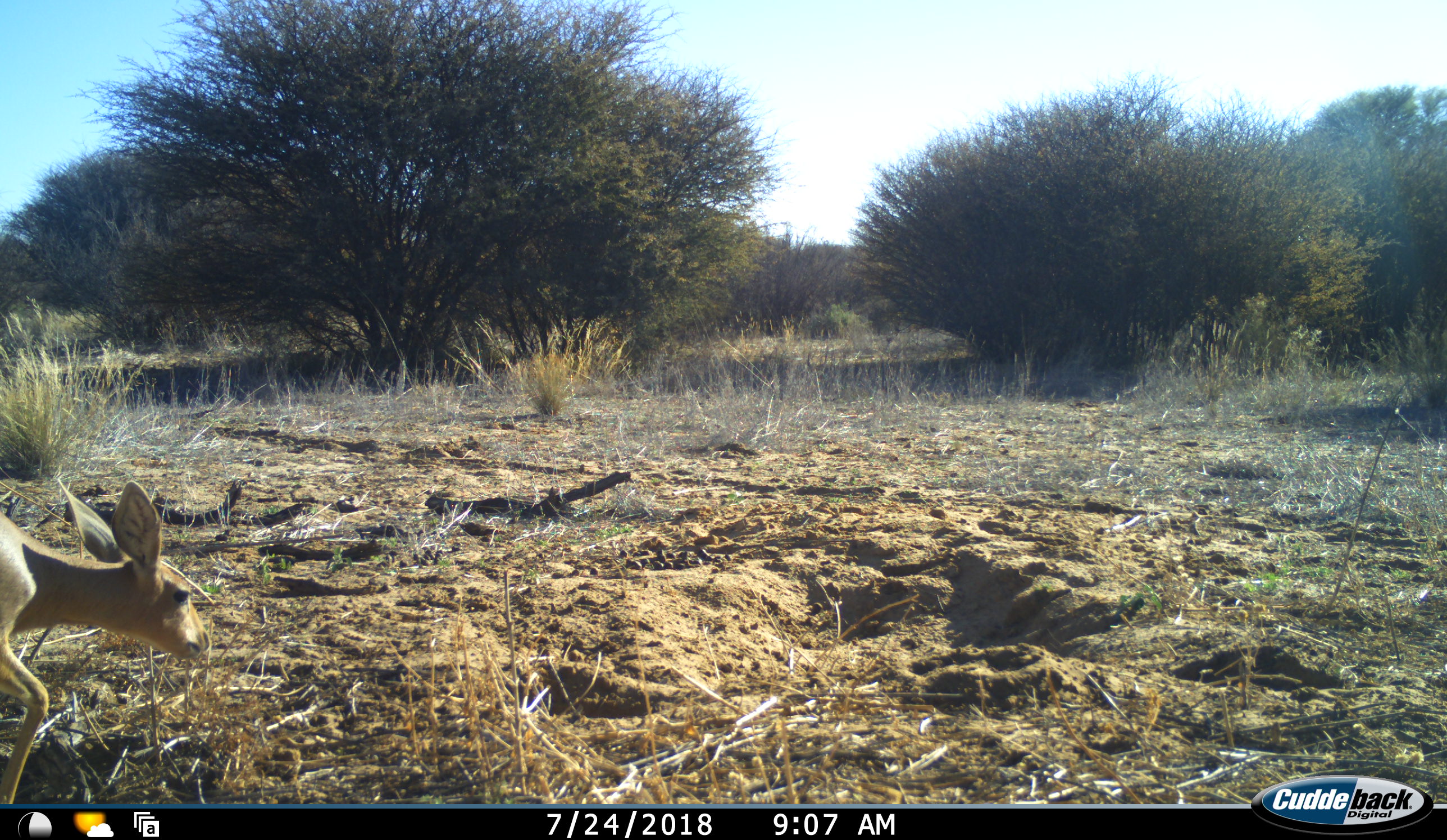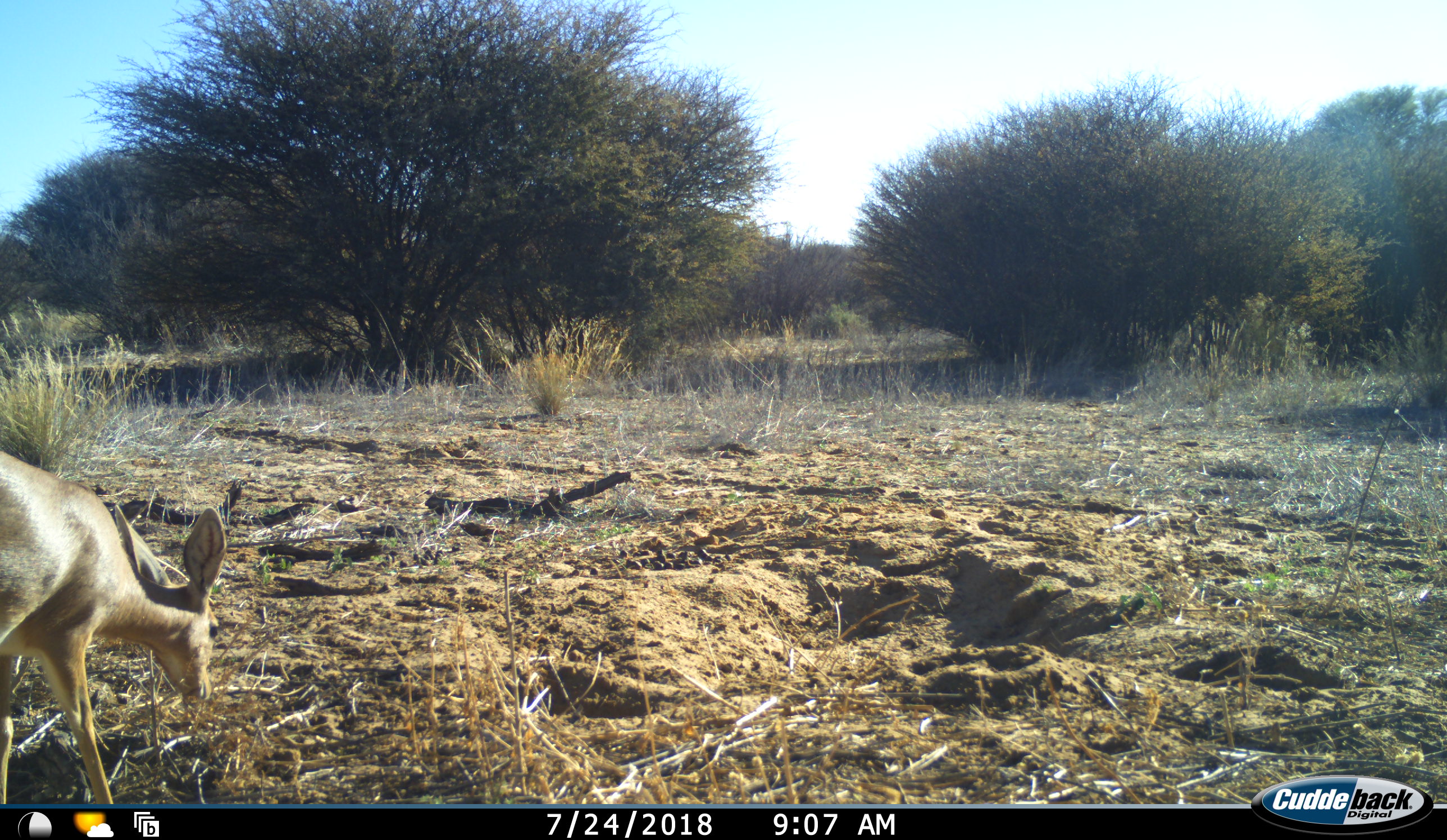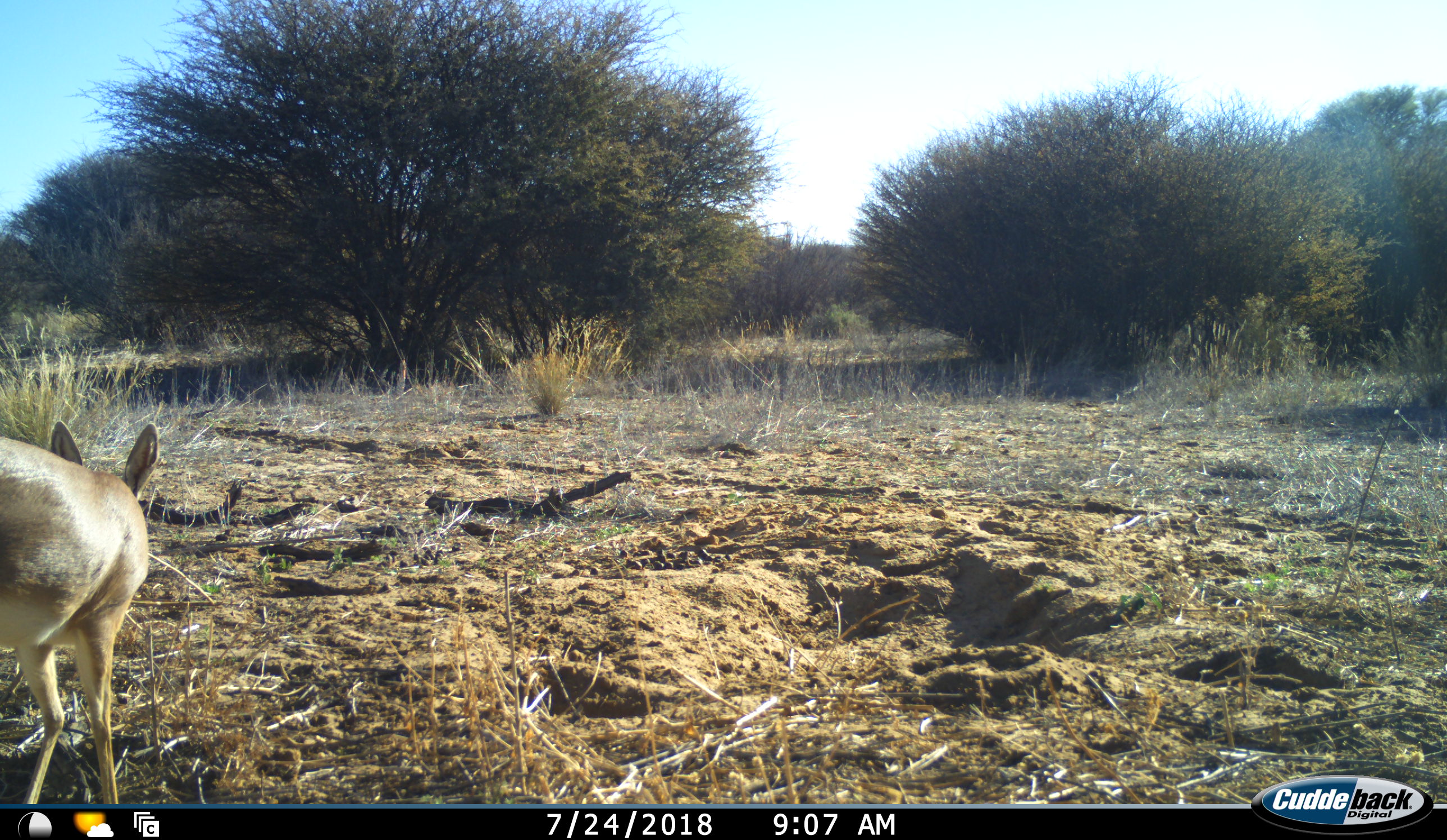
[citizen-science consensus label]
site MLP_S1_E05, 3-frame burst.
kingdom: Animalia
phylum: Chordata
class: Mammalia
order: Artiodactyla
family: Bovidae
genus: Raphicerus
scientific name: Raphicerus campestris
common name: steenbok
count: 1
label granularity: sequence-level